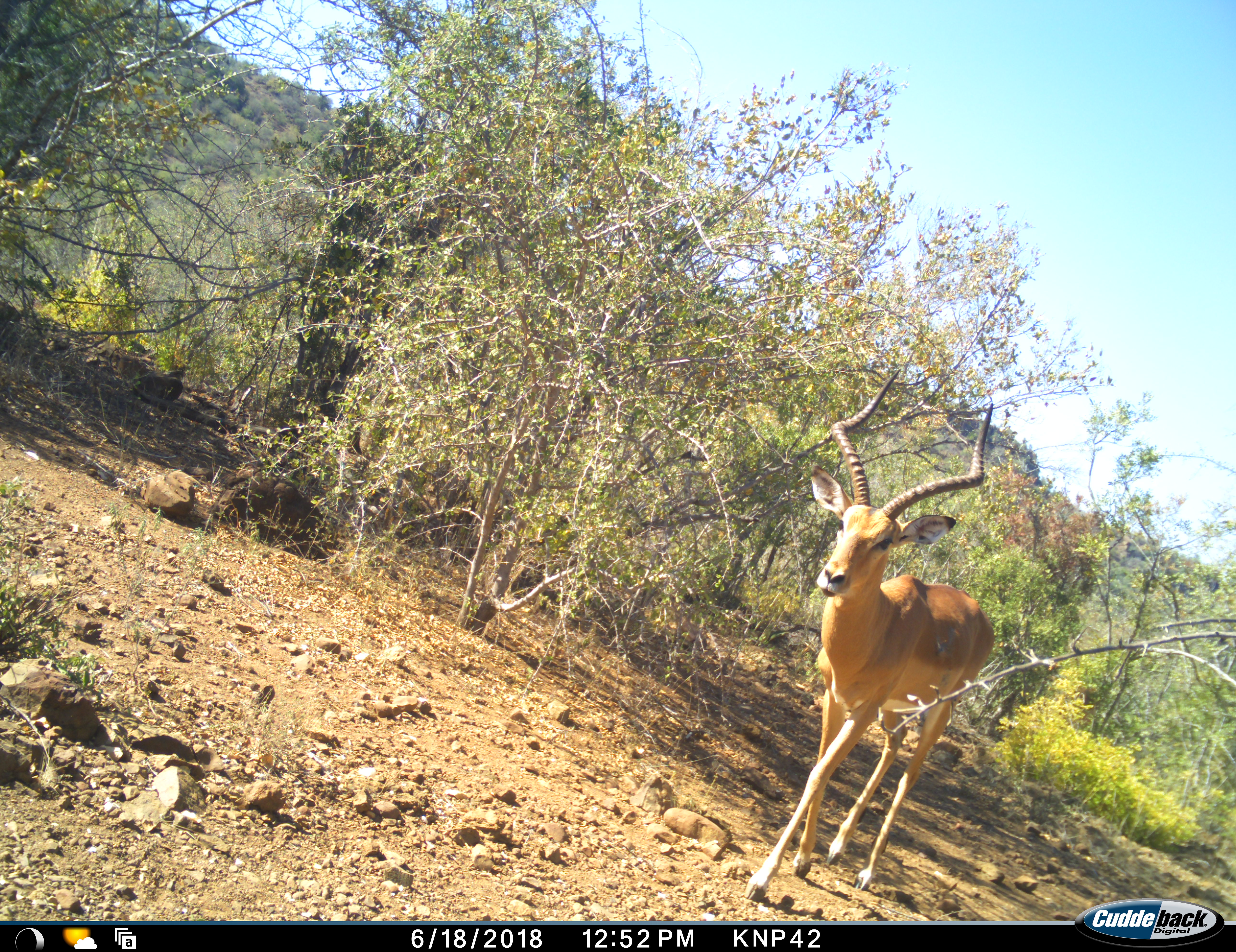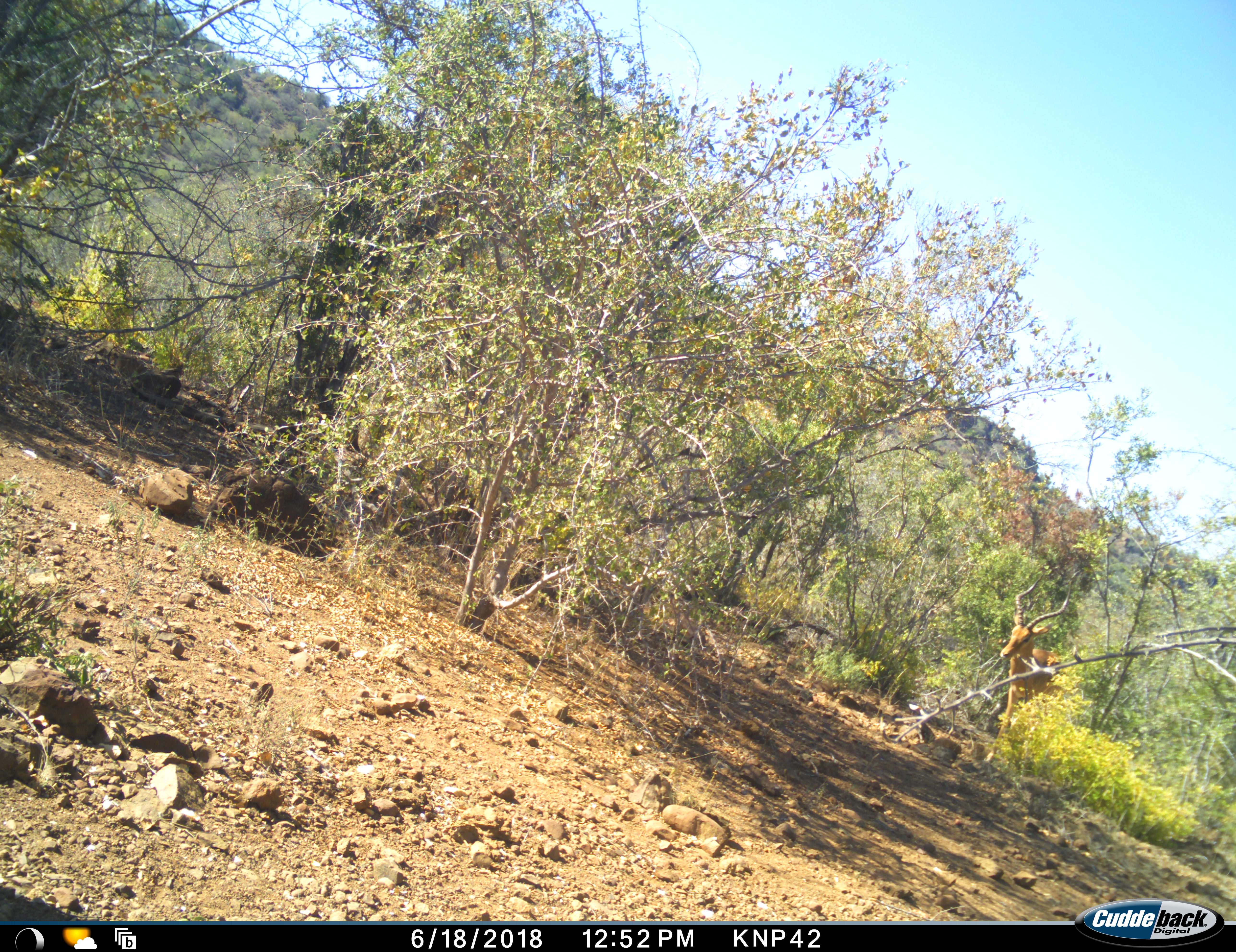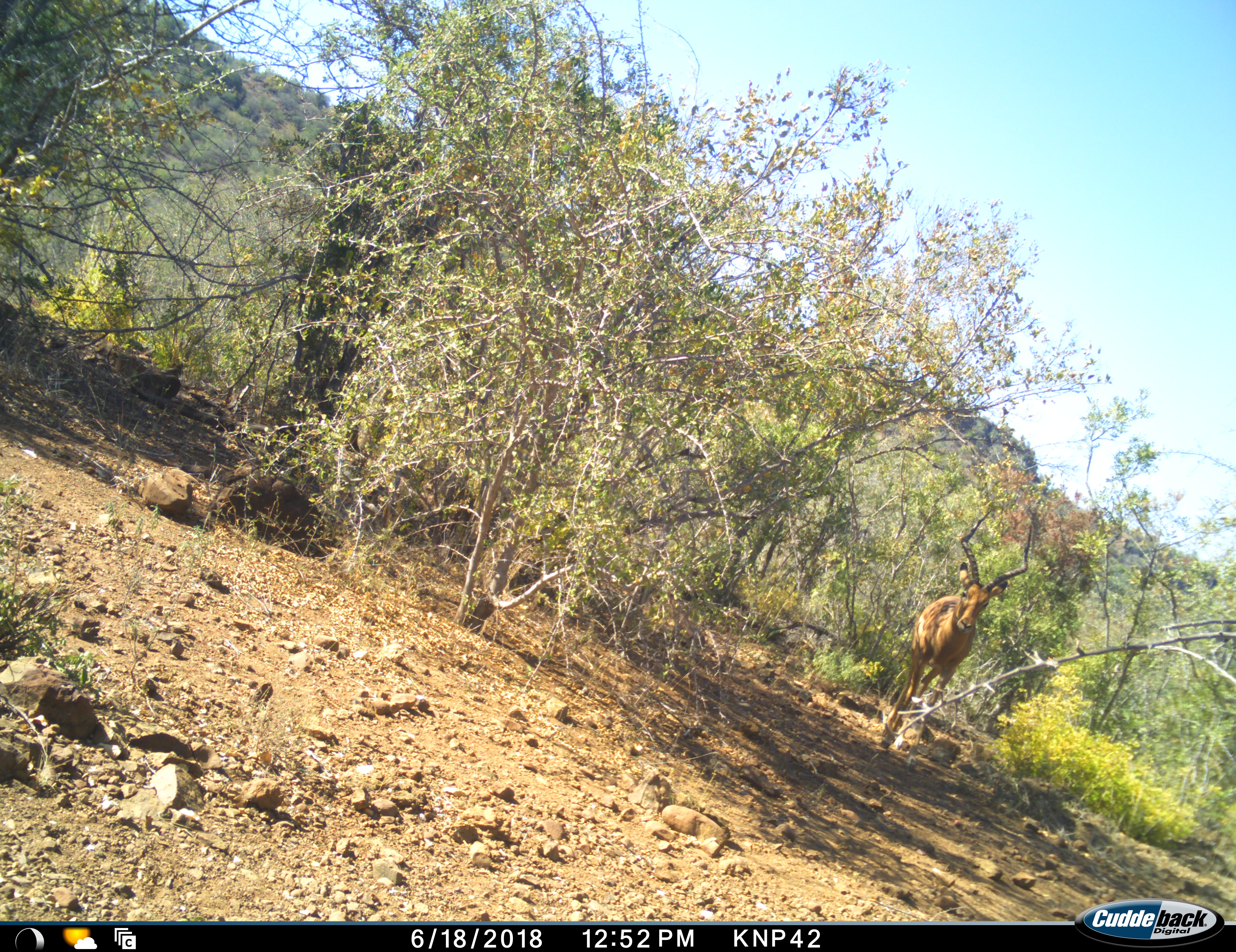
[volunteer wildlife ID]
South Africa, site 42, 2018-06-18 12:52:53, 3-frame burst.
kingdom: Animalia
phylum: Chordata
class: Mammalia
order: Artiodactyla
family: Bovidae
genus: Aepyceros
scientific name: Aepyceros melampus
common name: impala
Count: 1.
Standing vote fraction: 0%.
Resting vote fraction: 0%.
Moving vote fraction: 100%.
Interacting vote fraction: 0%.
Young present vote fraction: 0%.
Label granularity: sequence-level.